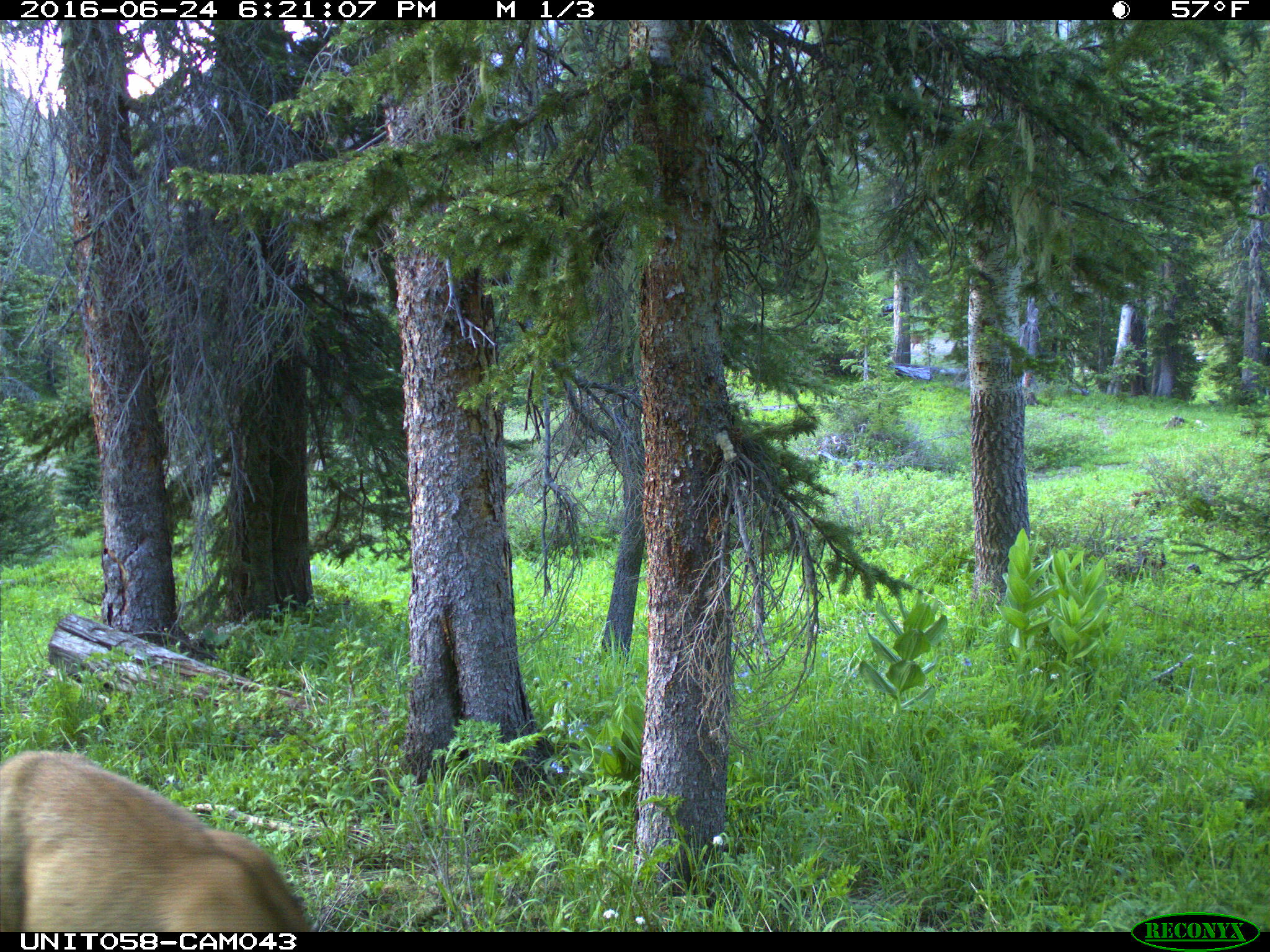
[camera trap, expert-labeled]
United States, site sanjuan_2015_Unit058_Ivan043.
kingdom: Animalia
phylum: Chordata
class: Mammalia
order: Artiodactyla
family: Cervidae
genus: Odocoileus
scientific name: Odocoileus hemionus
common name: mule deer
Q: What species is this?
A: Odocoileus hemionus (mule deer).